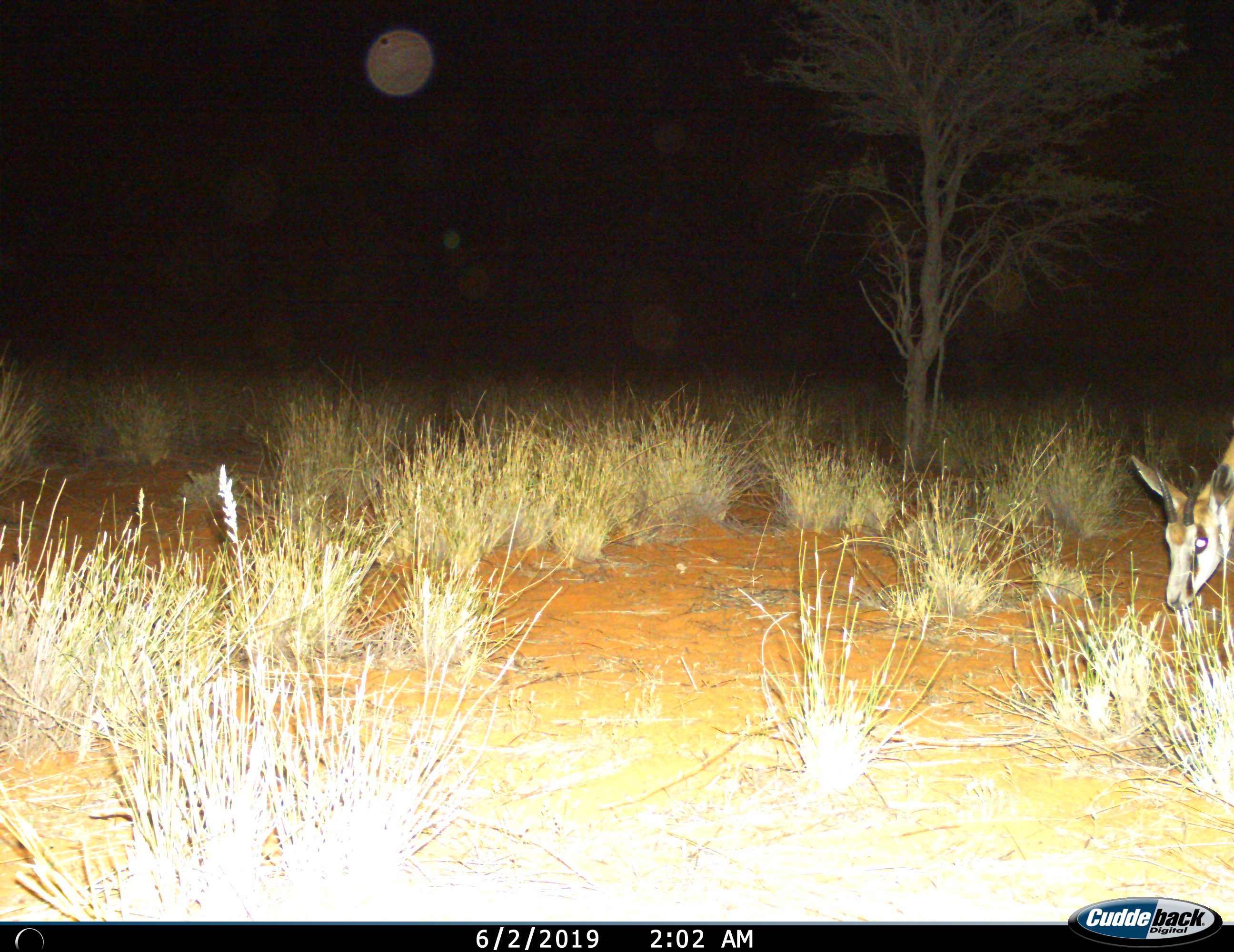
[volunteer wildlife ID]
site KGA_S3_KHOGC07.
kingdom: Animalia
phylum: Chordata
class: Mammalia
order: Artiodactyla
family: Bovidae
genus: Antidorcas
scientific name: Antidorcas marsupialis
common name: springbok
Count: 1.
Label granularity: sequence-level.